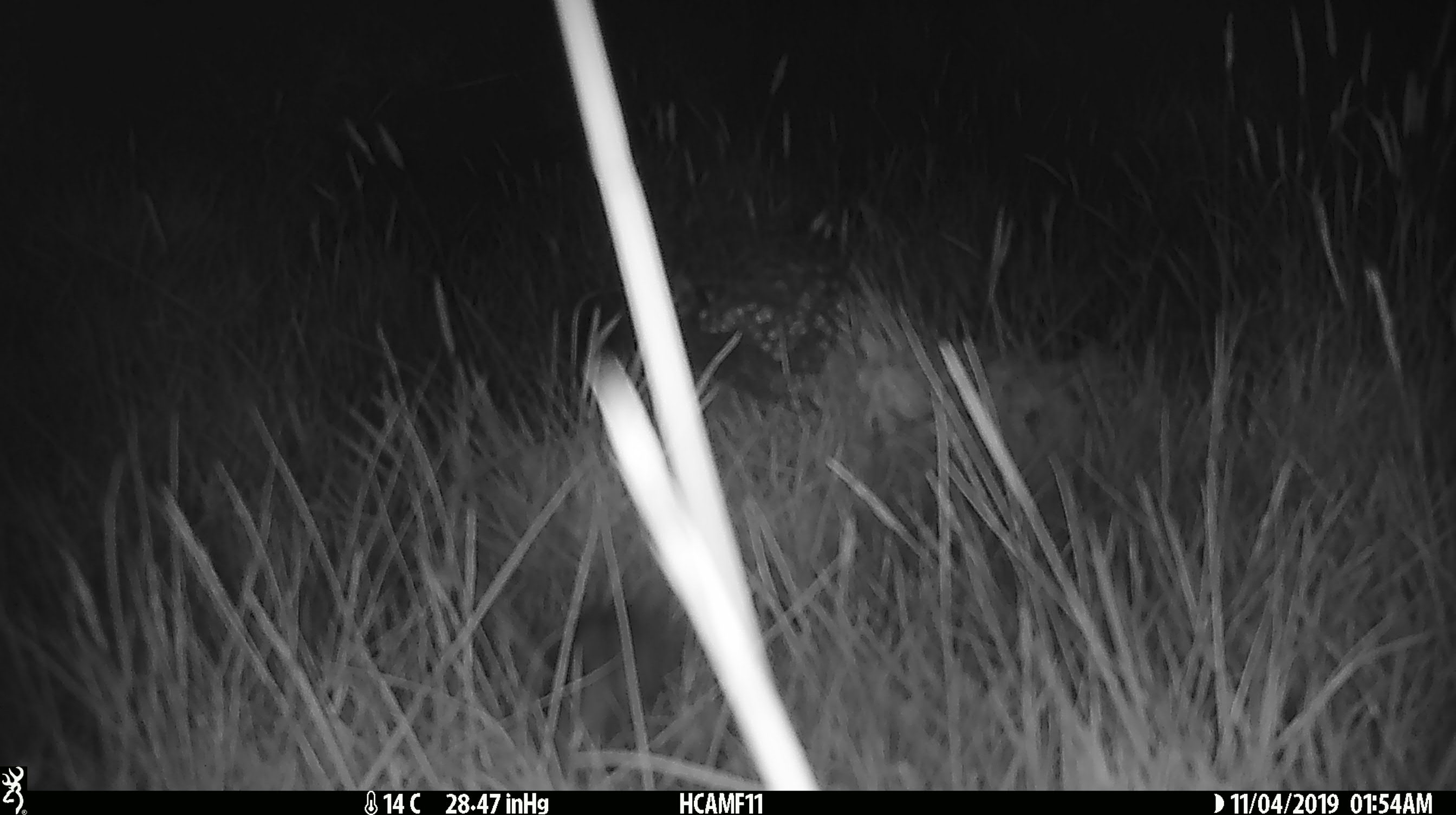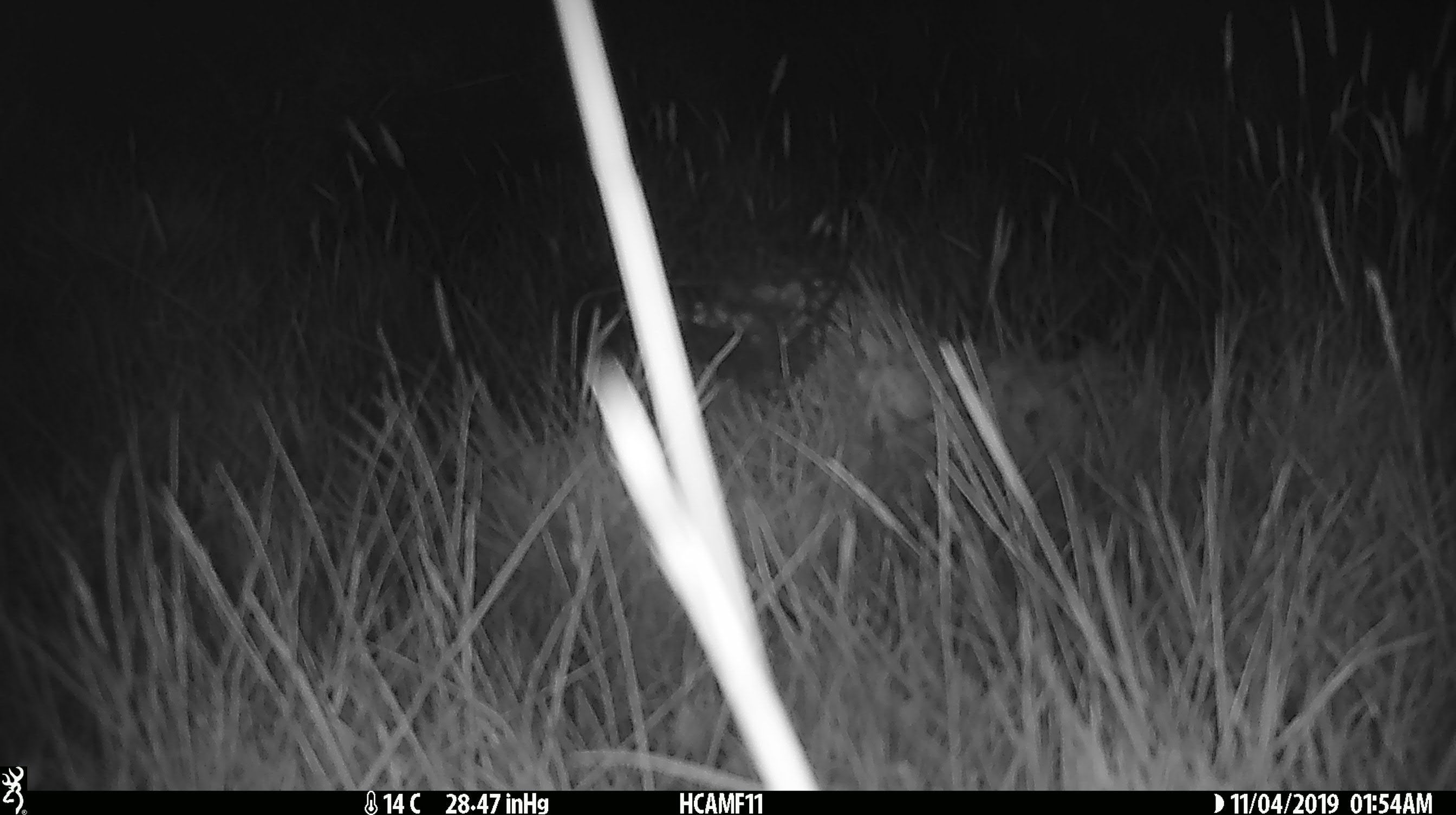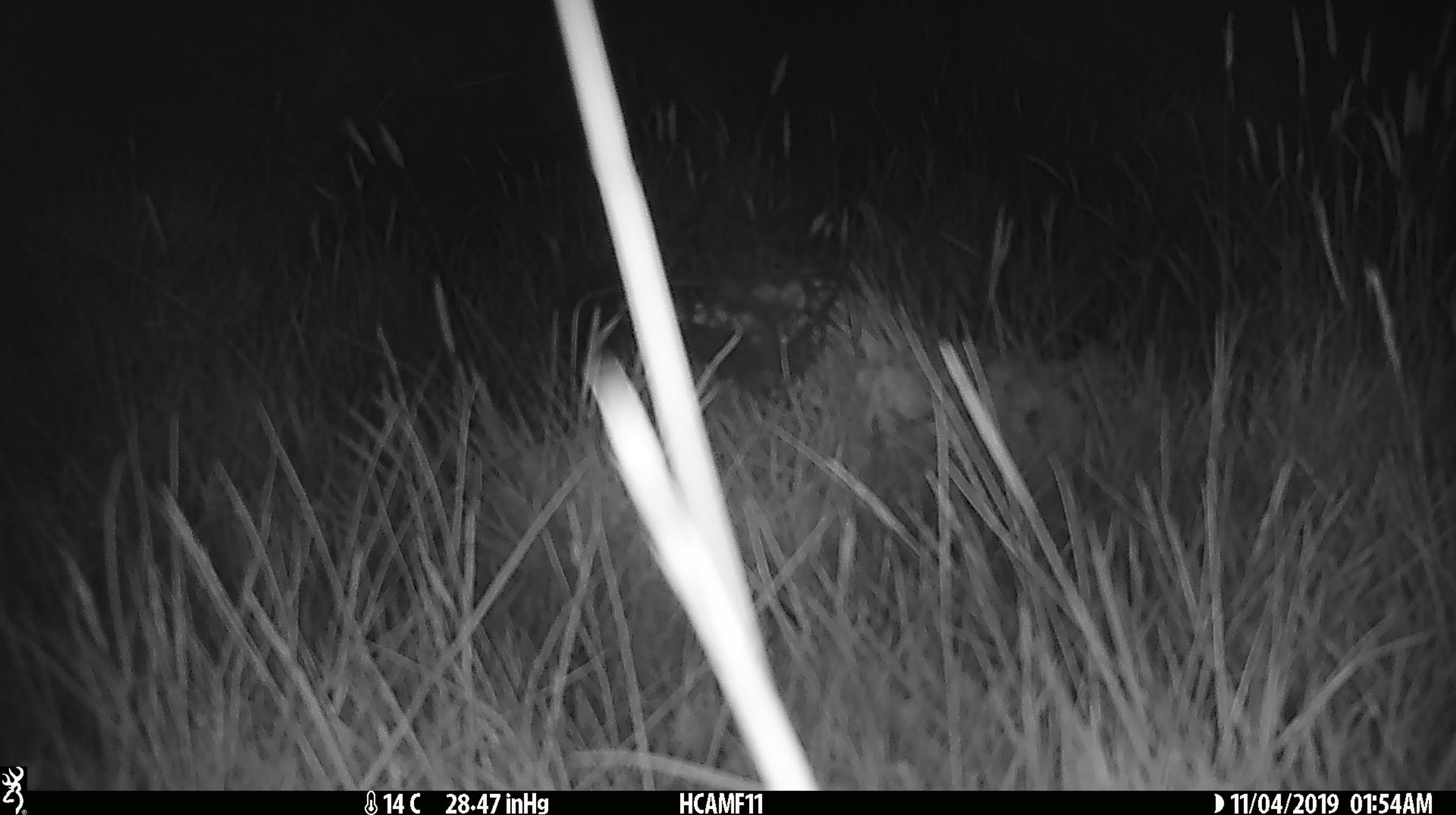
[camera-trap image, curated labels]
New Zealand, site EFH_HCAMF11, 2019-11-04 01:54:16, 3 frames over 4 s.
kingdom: Animalia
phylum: Chordata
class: Mammalia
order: Rodentia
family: Muridae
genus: Mus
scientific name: Mus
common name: mouse